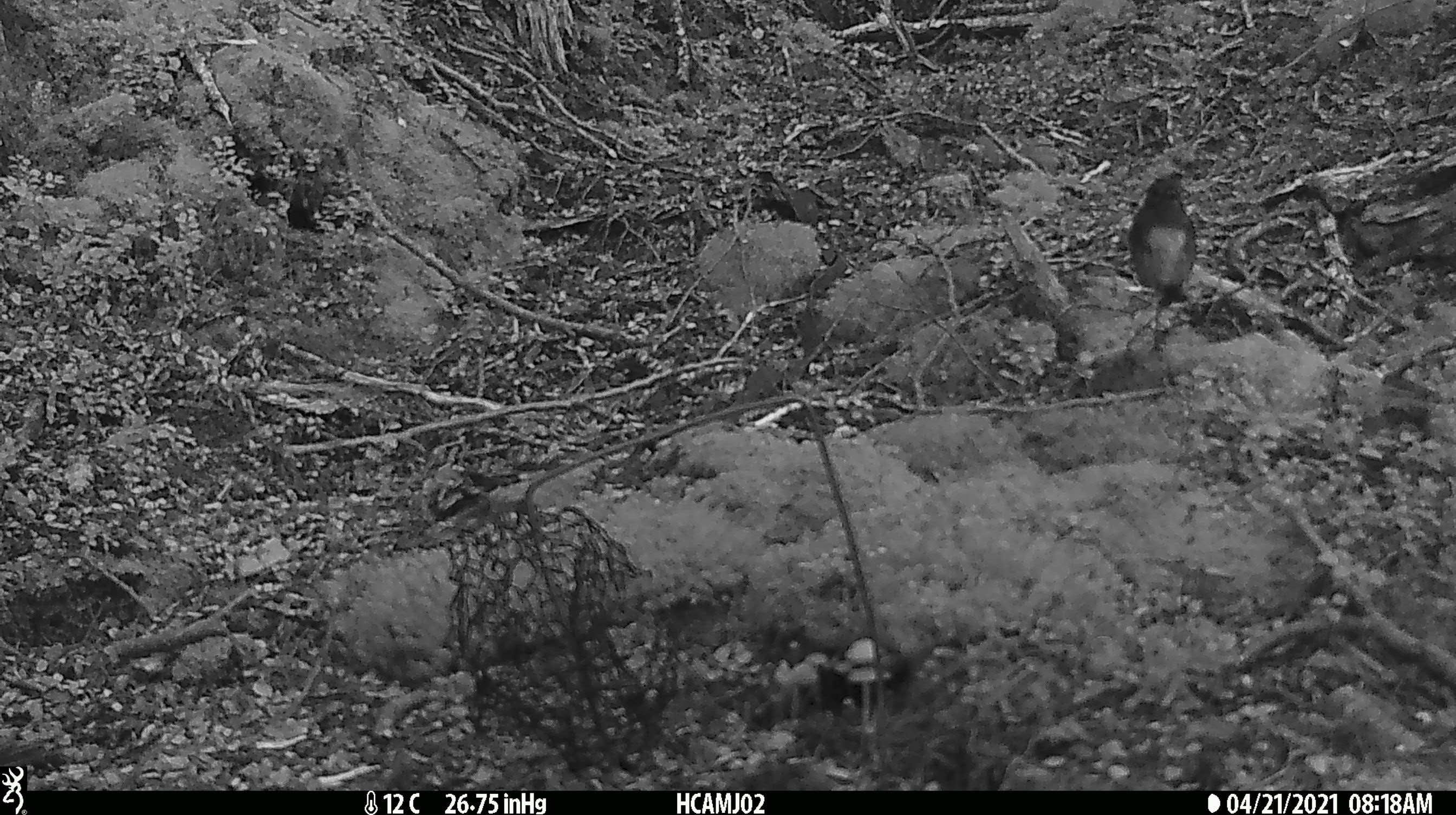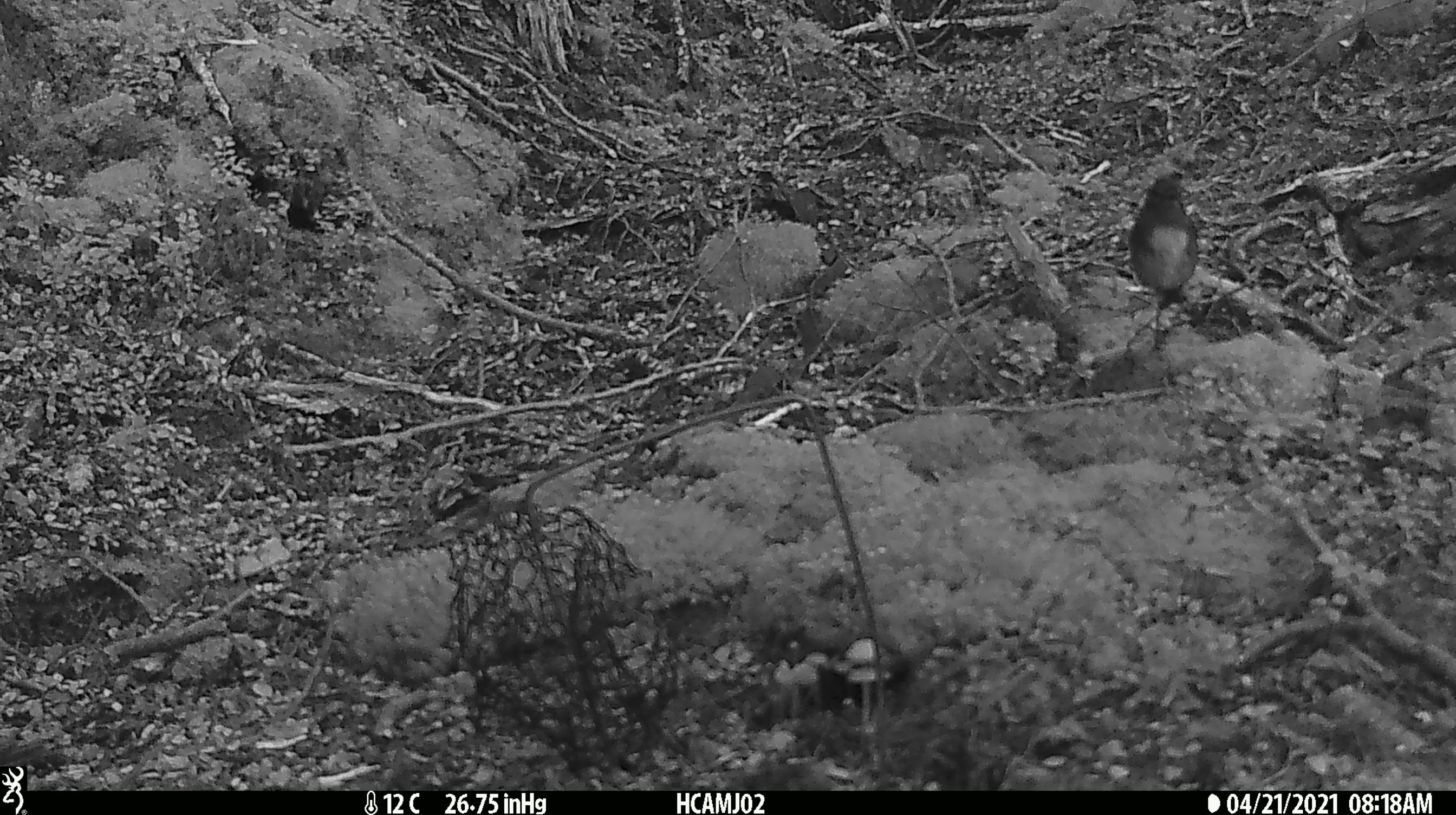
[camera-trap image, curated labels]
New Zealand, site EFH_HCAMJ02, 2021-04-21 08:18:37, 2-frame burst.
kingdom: Animalia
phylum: Chordata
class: Aves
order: Passeriformes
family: Petroicidae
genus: Petroica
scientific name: Petroica australis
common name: new zealand robin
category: robin